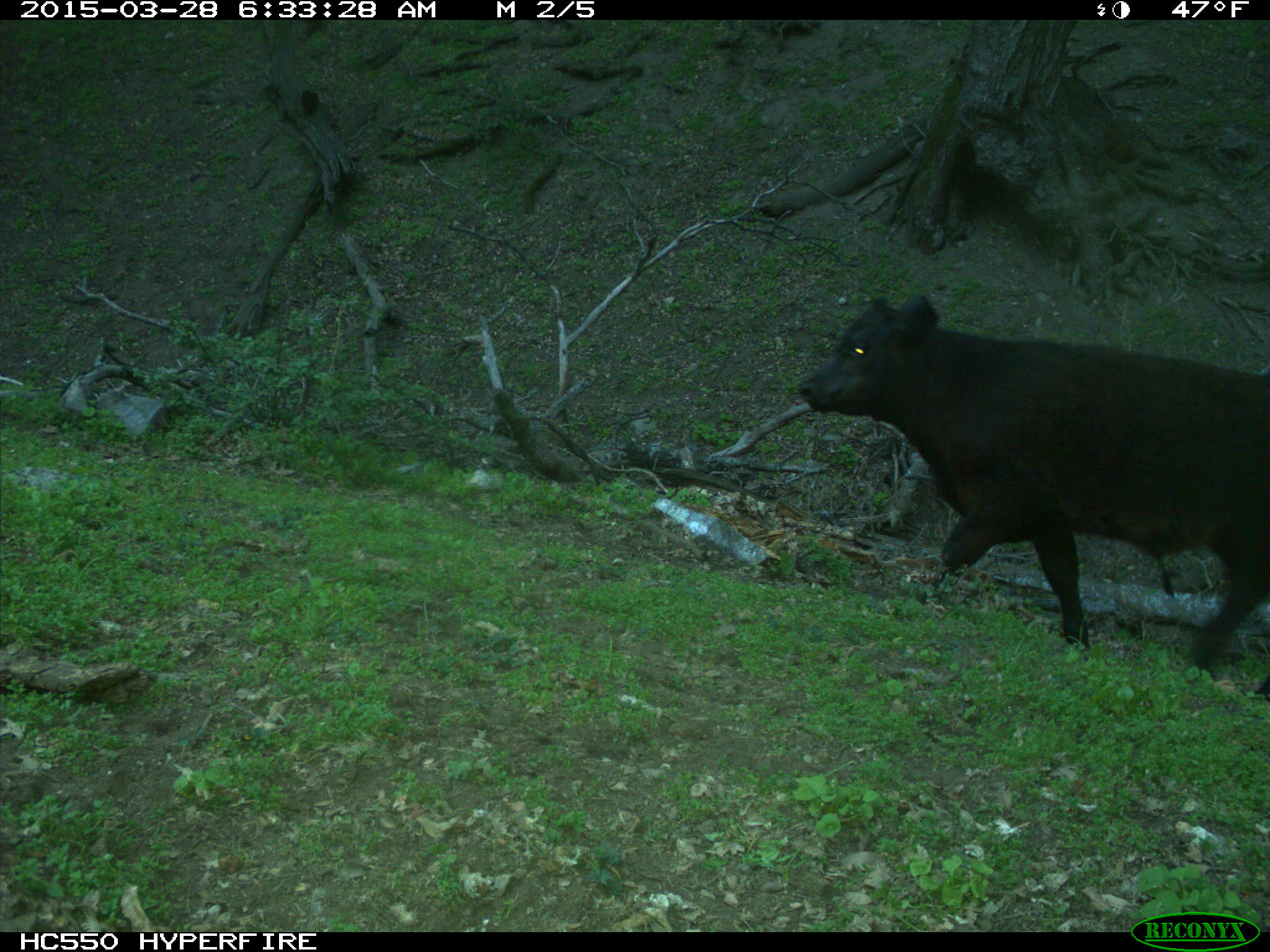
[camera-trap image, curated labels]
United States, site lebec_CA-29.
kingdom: Animalia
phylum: Chordata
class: Mammalia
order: Artiodactyla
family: Bovidae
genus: Bos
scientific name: Bos taurus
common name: domestic cow